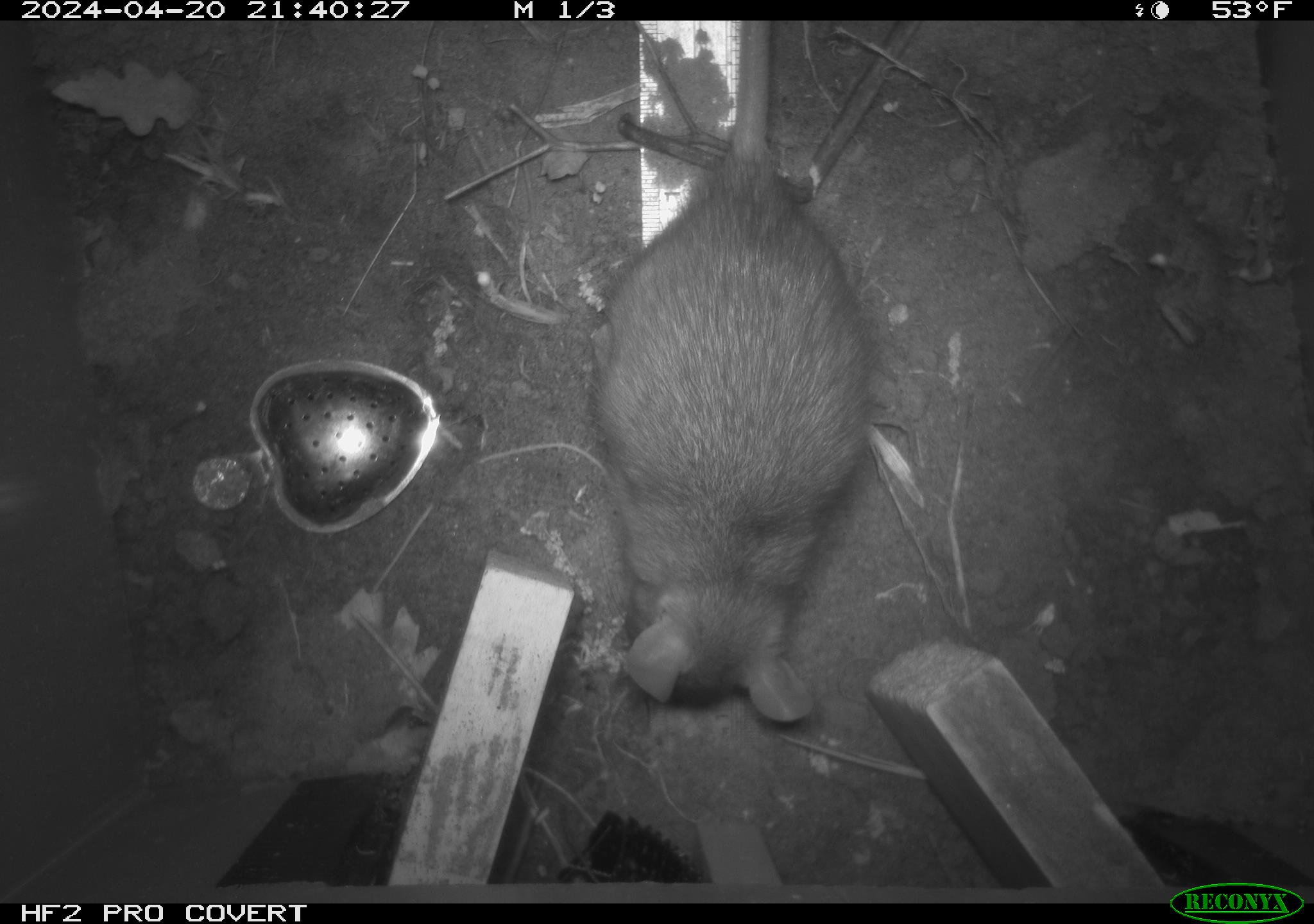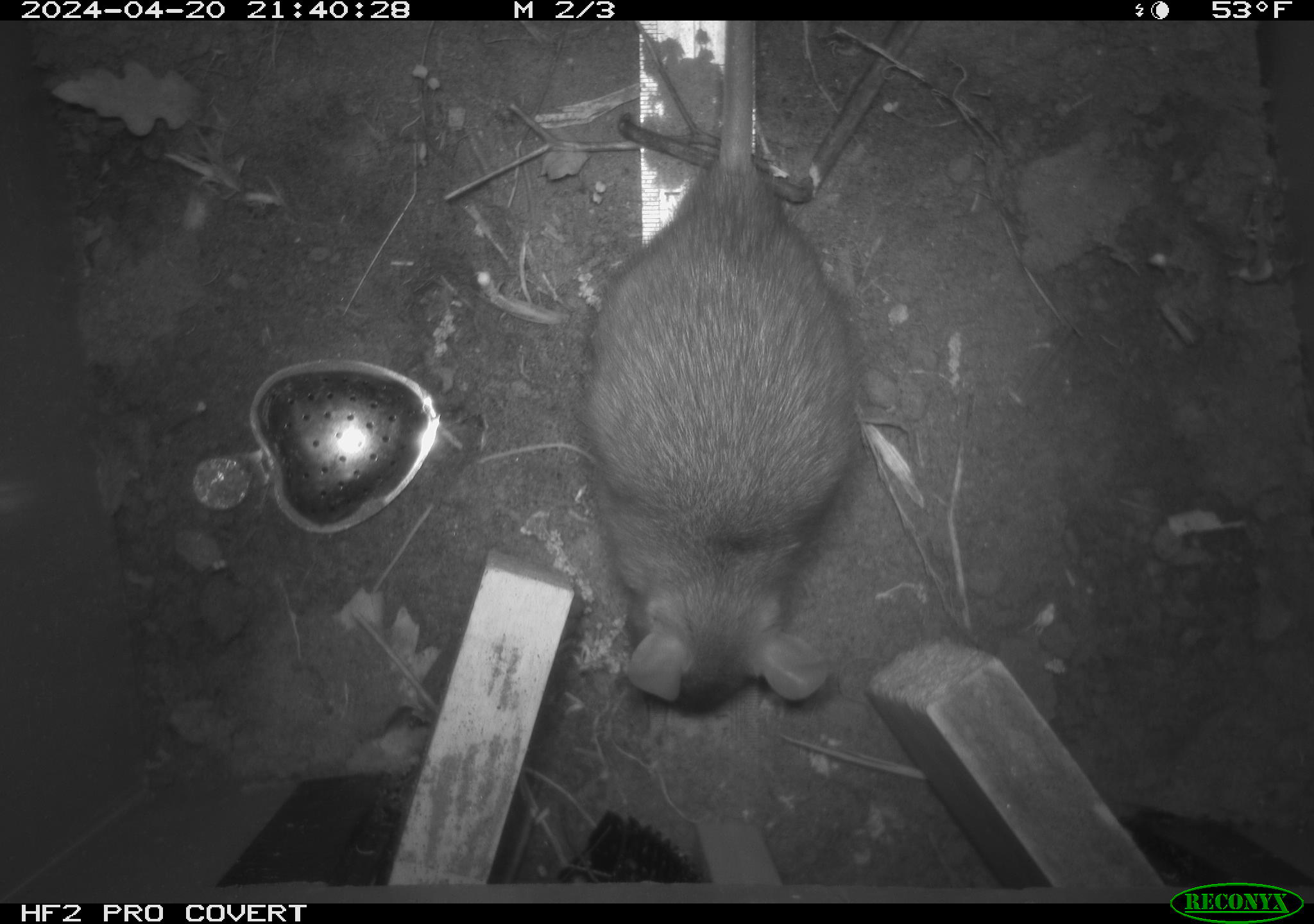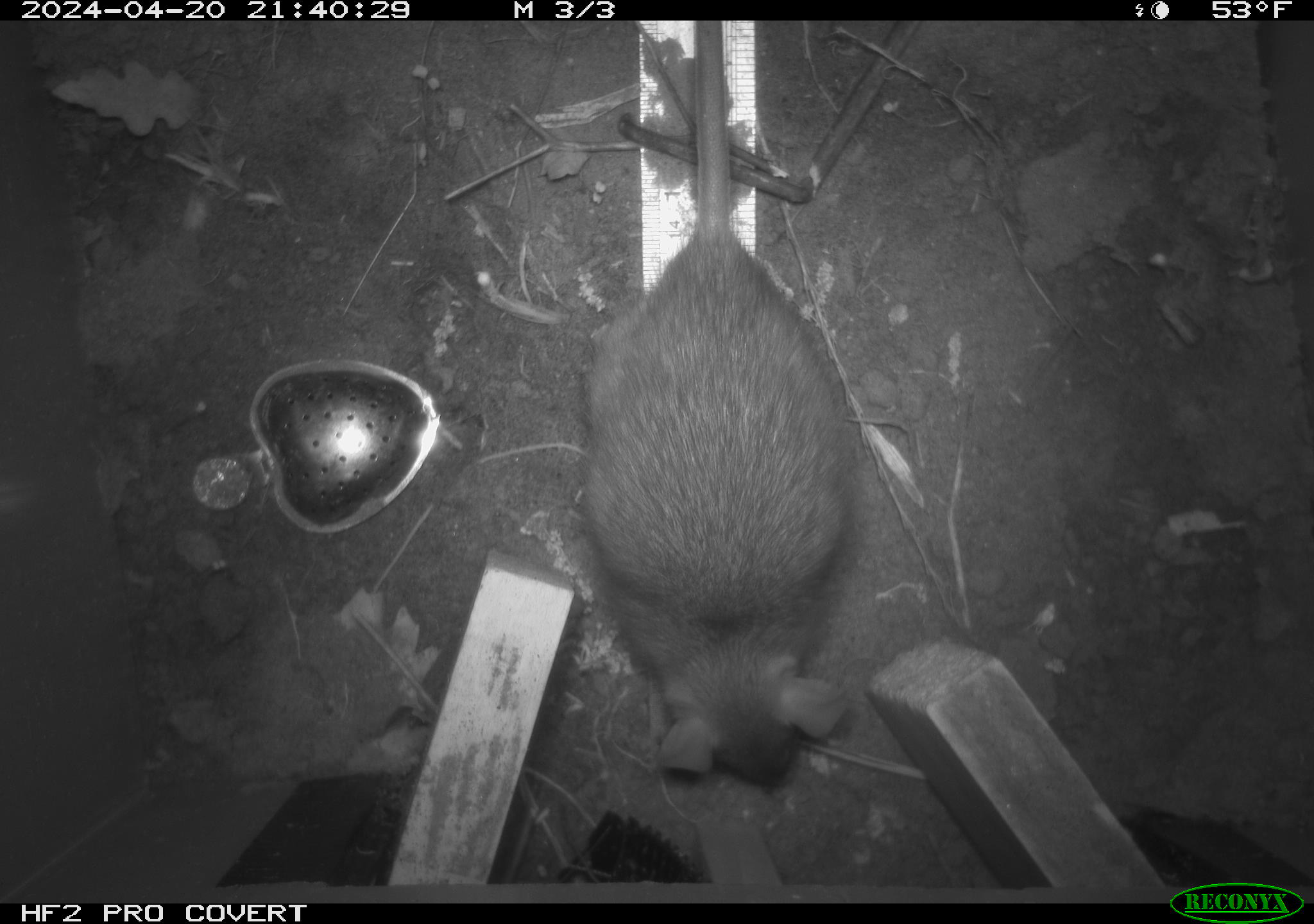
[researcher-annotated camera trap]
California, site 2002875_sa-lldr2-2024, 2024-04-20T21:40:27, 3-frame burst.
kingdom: Animalia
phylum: Chordata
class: Mammalia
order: Rodentia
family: Muridae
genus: Rattus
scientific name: Rattus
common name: rat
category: rattus species